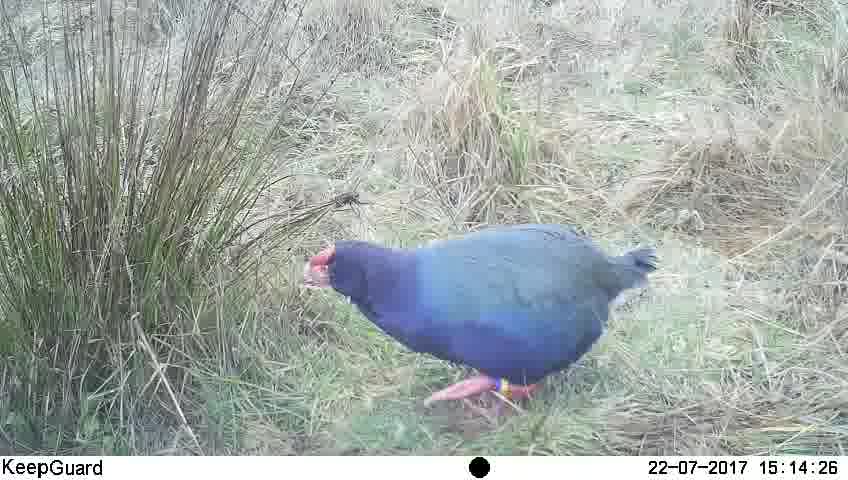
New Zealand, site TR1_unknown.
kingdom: Animalia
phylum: Chordata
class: Aves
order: Gruiformes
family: Rallidae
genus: Porphyrio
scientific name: Porphyrio mantelli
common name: takahe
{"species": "takahe (Porphyrio mantelli)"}